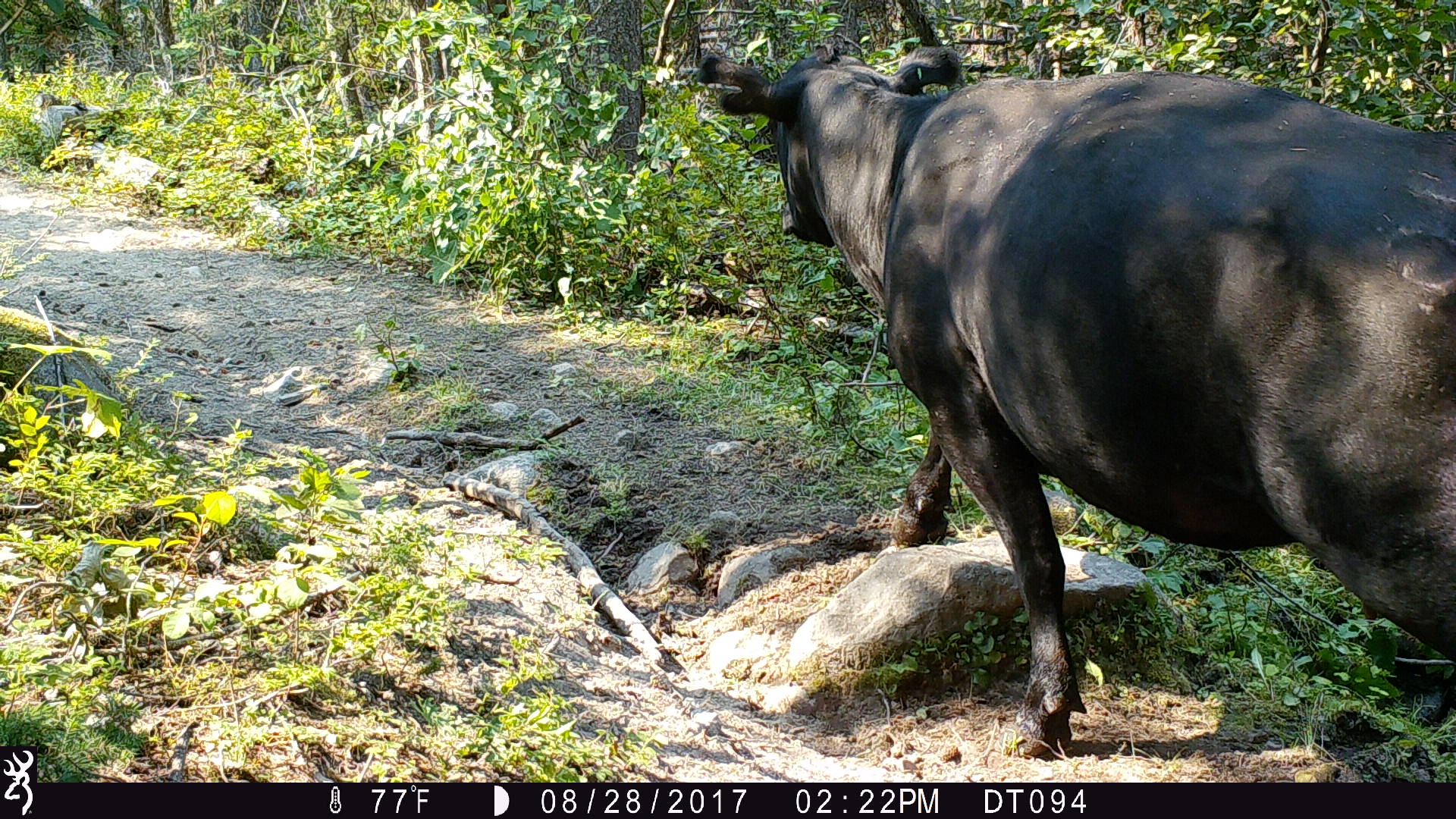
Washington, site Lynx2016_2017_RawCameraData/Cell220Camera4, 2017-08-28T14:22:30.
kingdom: Animalia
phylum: Chordata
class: Mammalia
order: Artiodactyla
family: Bovidae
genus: Bos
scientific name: Bos taurus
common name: domestic cattle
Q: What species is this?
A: Domestic cattle (Bos taurus).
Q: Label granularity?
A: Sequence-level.